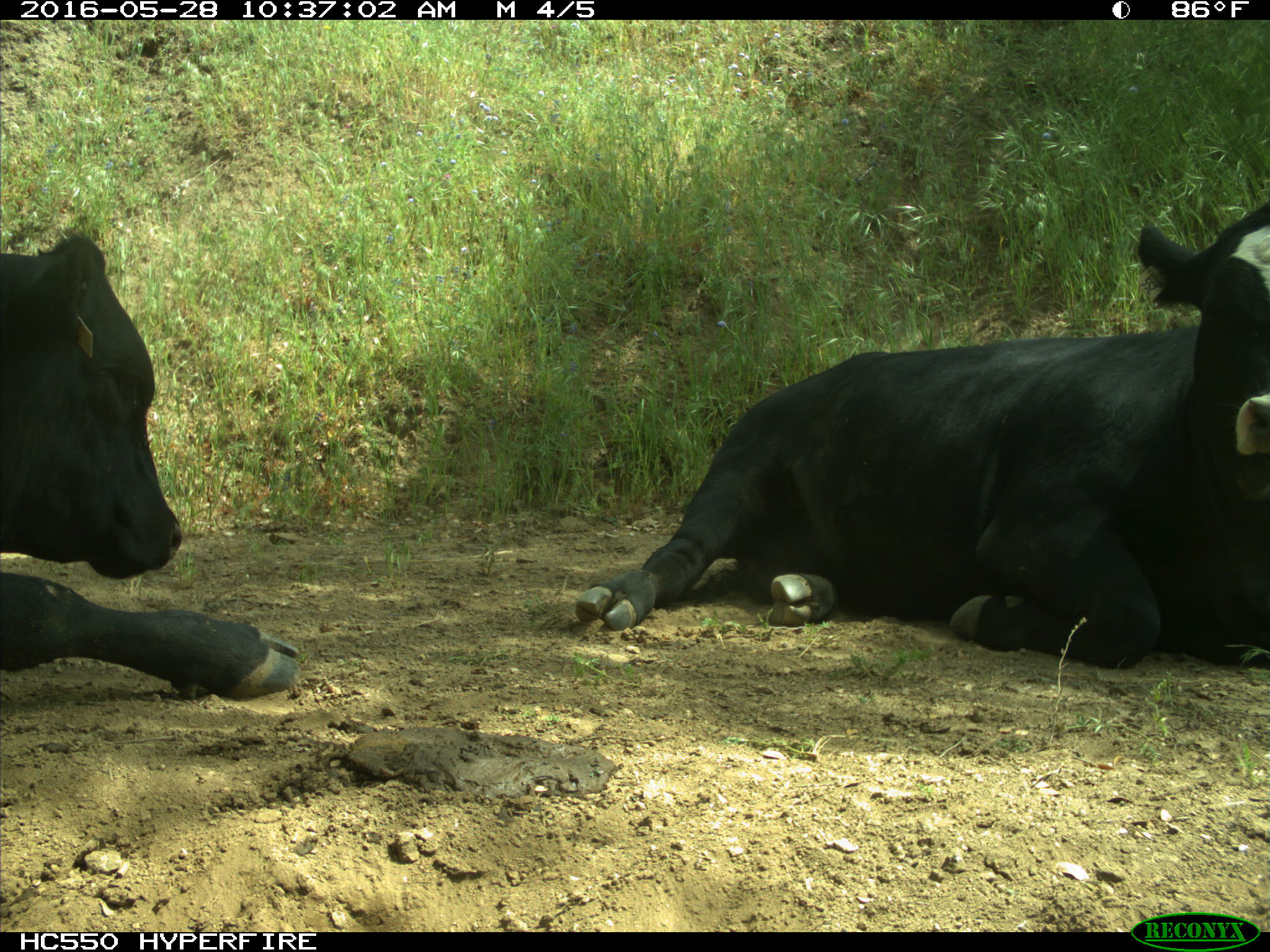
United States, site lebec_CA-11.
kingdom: Animalia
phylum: Chordata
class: Mammalia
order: Artiodactyla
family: Bovidae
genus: Bos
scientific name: Bos taurus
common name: domestic cow